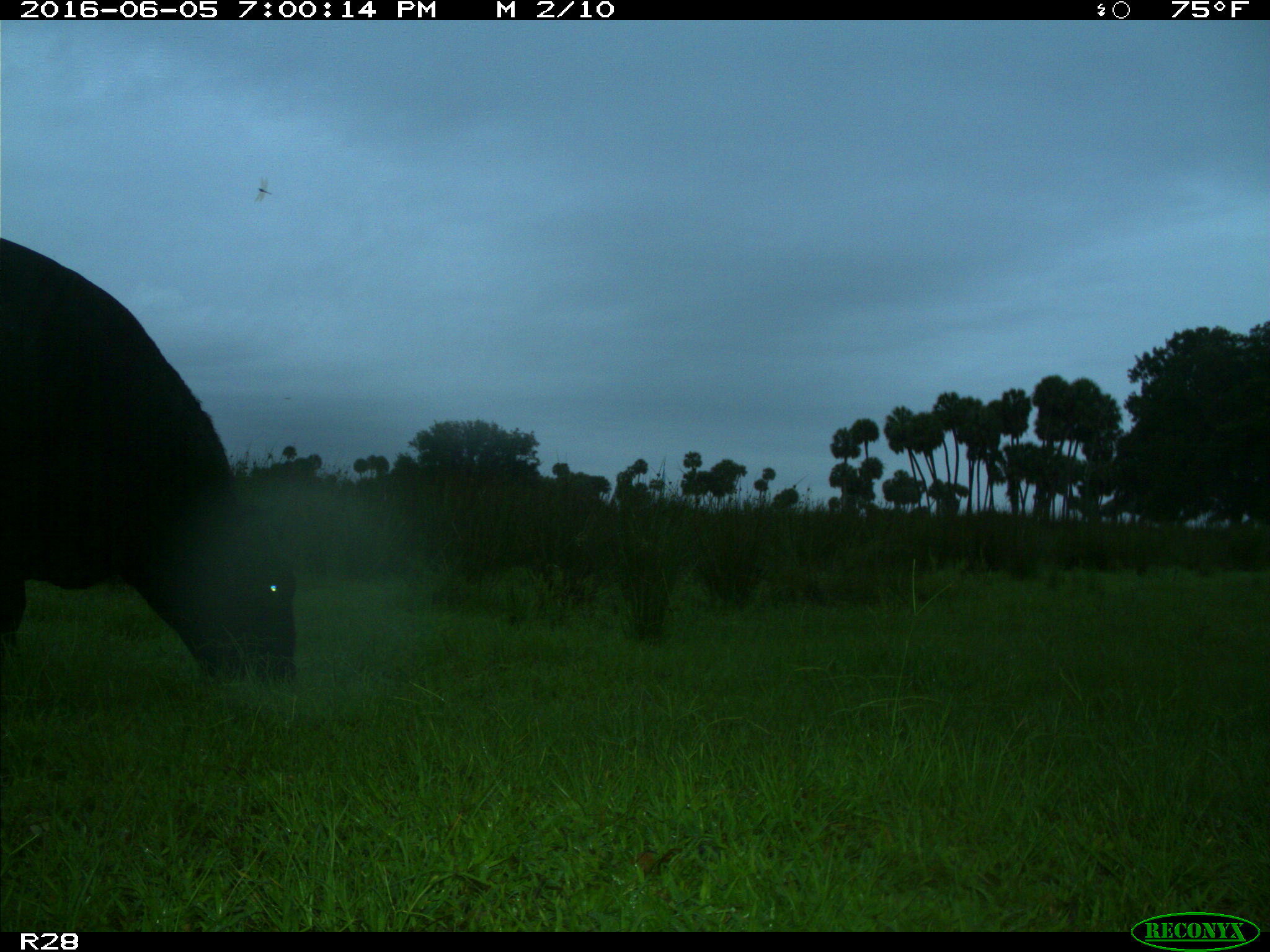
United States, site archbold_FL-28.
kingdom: Animalia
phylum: Chordata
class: Mammalia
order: Artiodactyla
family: Bovidae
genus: Bos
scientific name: Bos taurus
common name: domestic cow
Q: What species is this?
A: Bos taurus (domestic cow).